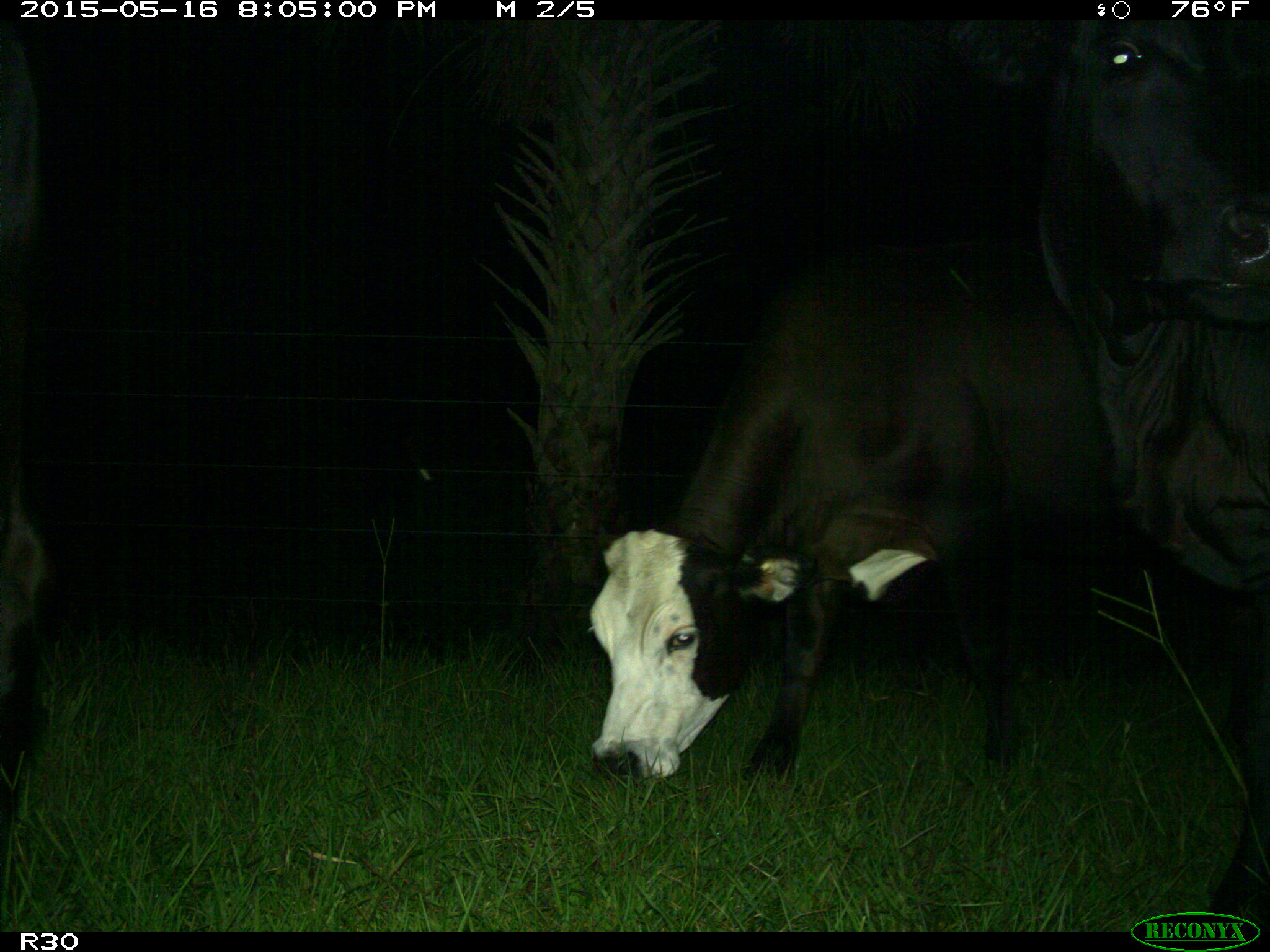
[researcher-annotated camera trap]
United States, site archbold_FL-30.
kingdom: Animalia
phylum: Chordata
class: Mammalia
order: Artiodactyla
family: Bovidae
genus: Bos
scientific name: Bos taurus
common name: domestic cow